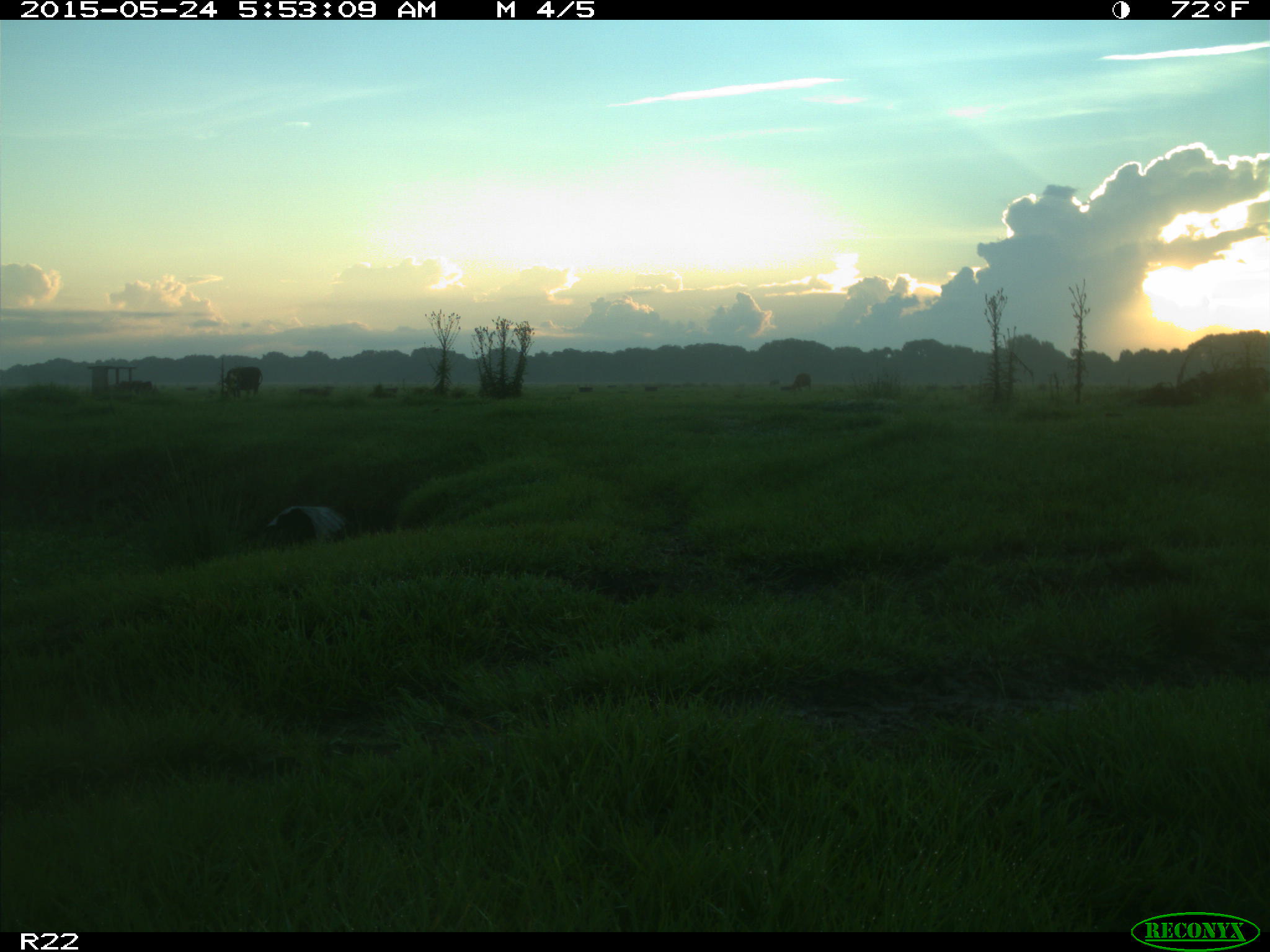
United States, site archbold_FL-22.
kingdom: Animalia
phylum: Chordata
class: Mammalia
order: Artiodactyla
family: Bovidae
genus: Bos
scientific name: Bos taurus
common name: domestic cow